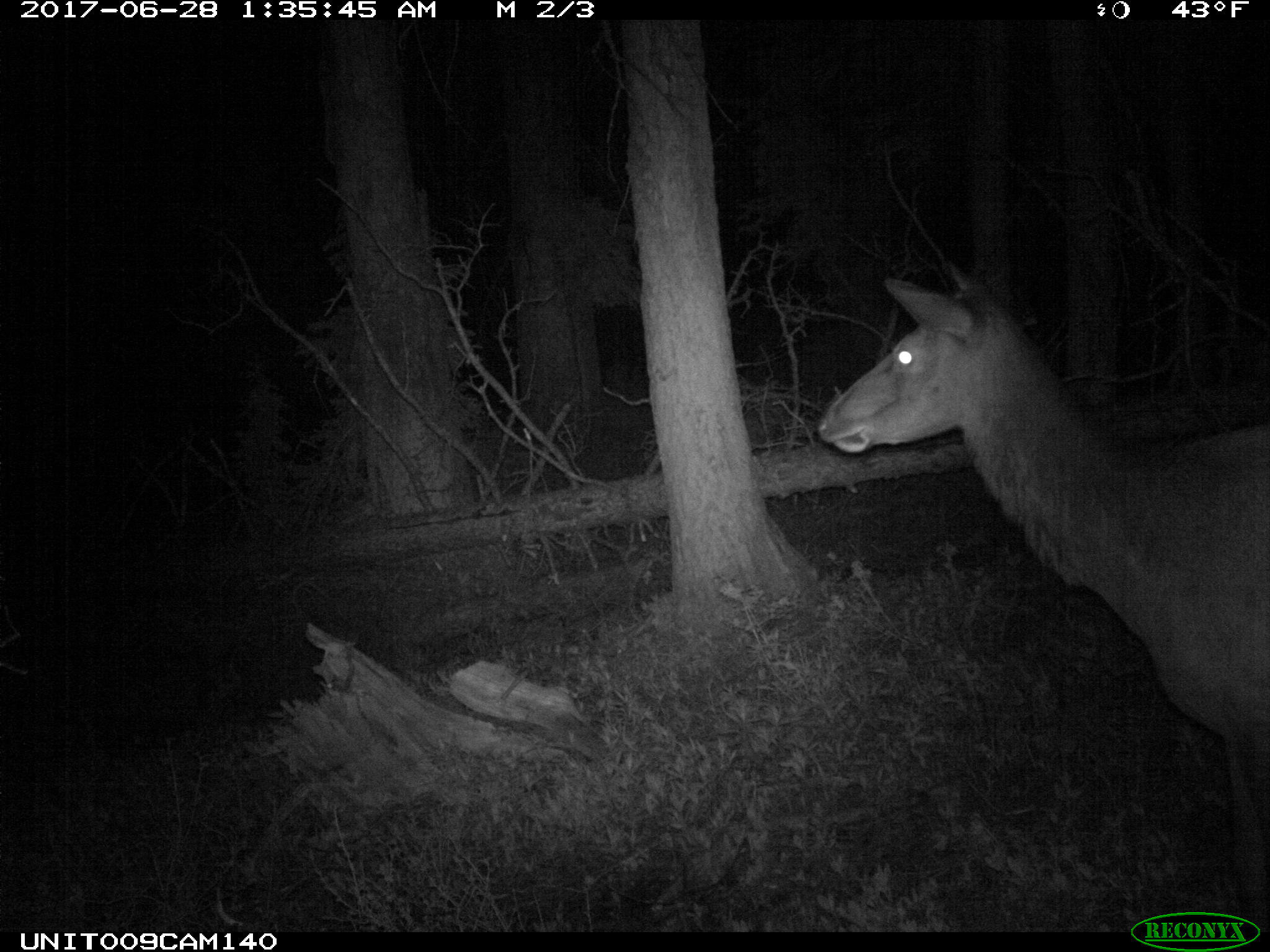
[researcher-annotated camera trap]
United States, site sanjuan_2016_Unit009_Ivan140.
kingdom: Animalia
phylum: Chordata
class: Mammalia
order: Artiodactyla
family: Cervidae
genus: Cervus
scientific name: Cervus elaphus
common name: red deer